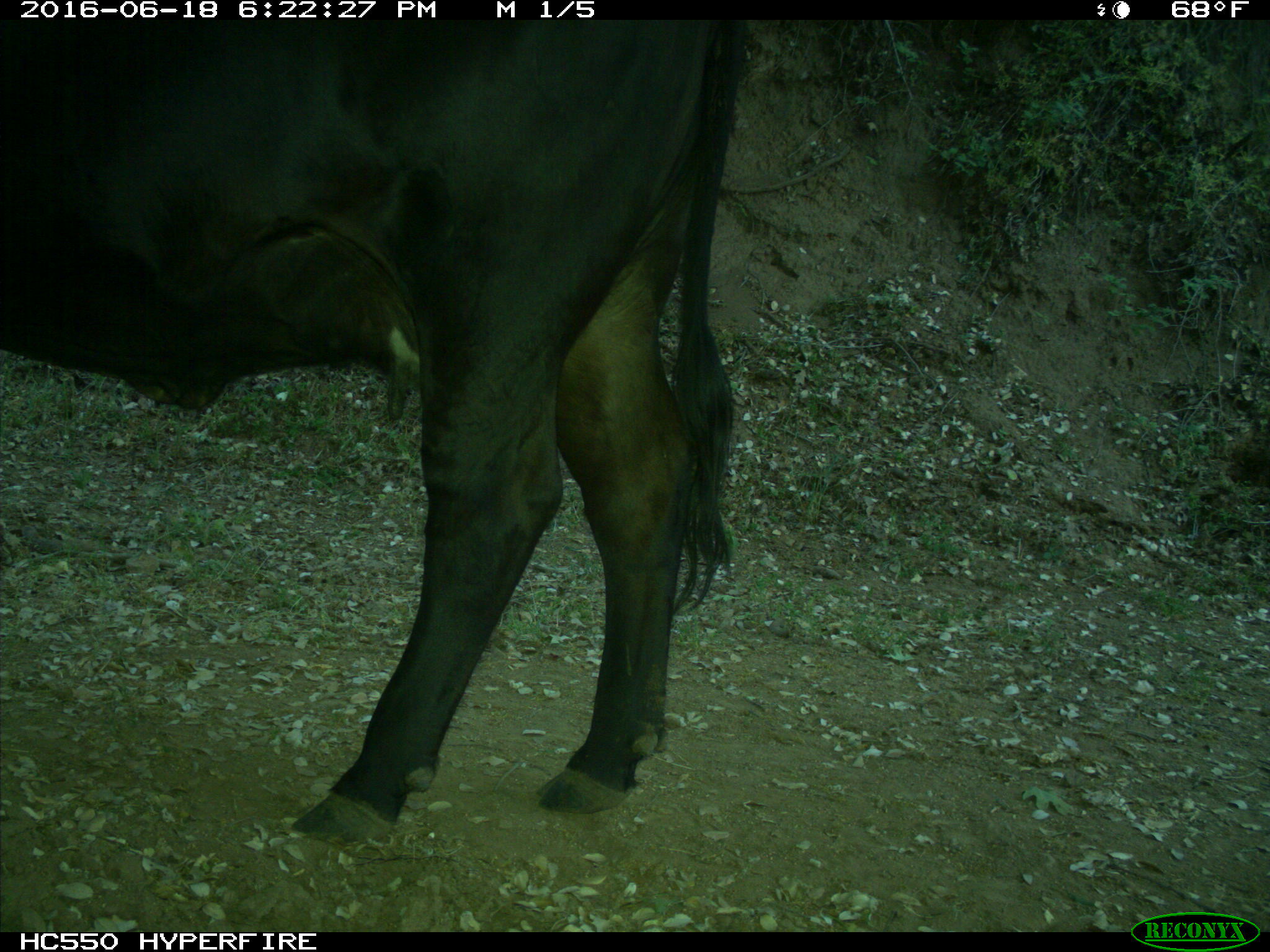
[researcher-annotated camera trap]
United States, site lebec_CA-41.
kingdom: Animalia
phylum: Chordata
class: Mammalia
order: Artiodactyla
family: Bovidae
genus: Bos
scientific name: Bos taurus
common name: domestic cow